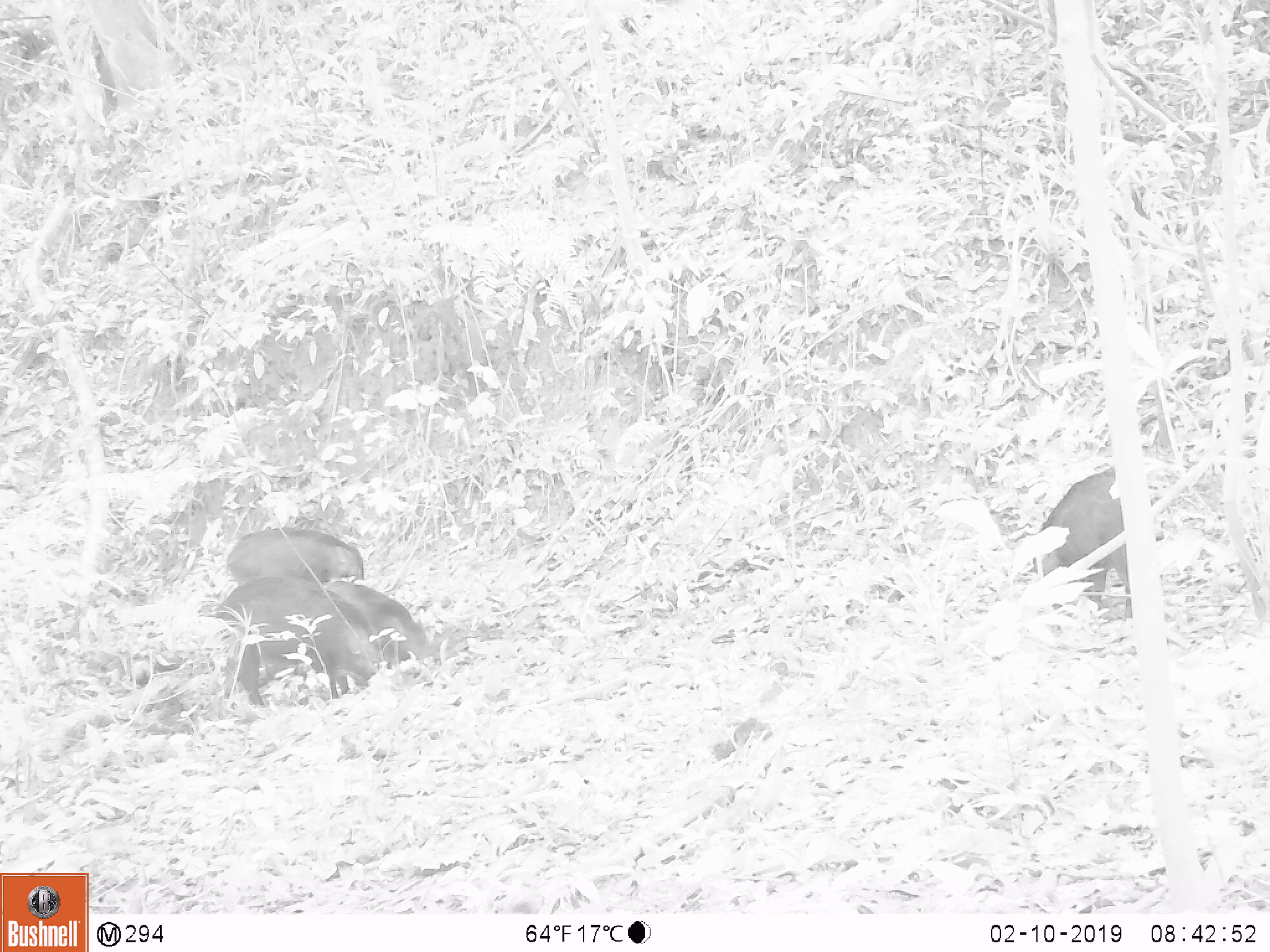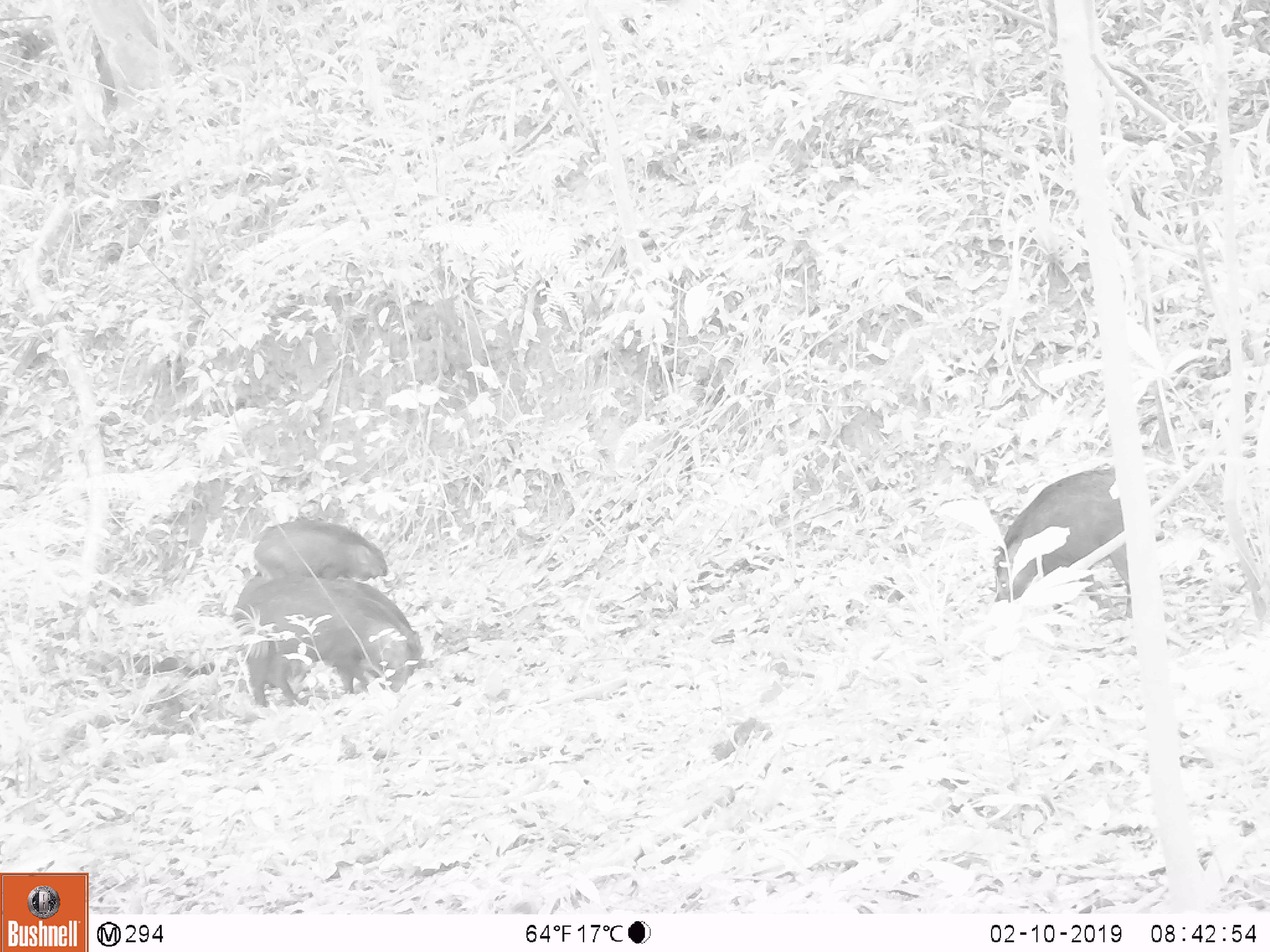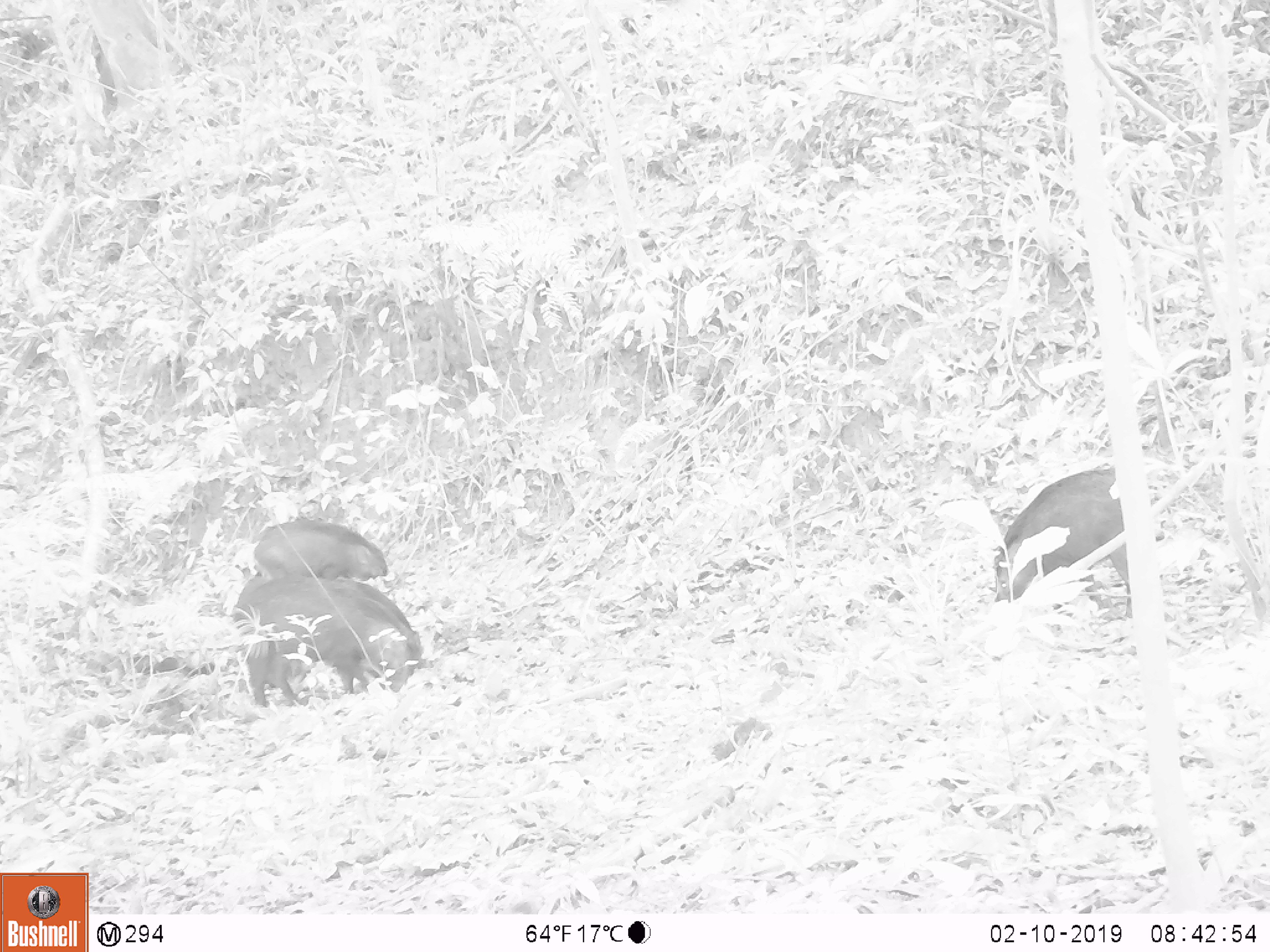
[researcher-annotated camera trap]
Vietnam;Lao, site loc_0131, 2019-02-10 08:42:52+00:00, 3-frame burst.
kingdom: Animalia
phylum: Chordata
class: Mammalia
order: Artiodactyla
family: Suidae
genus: Sus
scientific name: Sus scrofa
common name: eurasian wild pig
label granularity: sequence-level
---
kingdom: Animalia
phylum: Chordata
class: Aves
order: Galliformes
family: Phasianidae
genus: Gallus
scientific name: Gallus gallus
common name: red junglefowl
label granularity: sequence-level